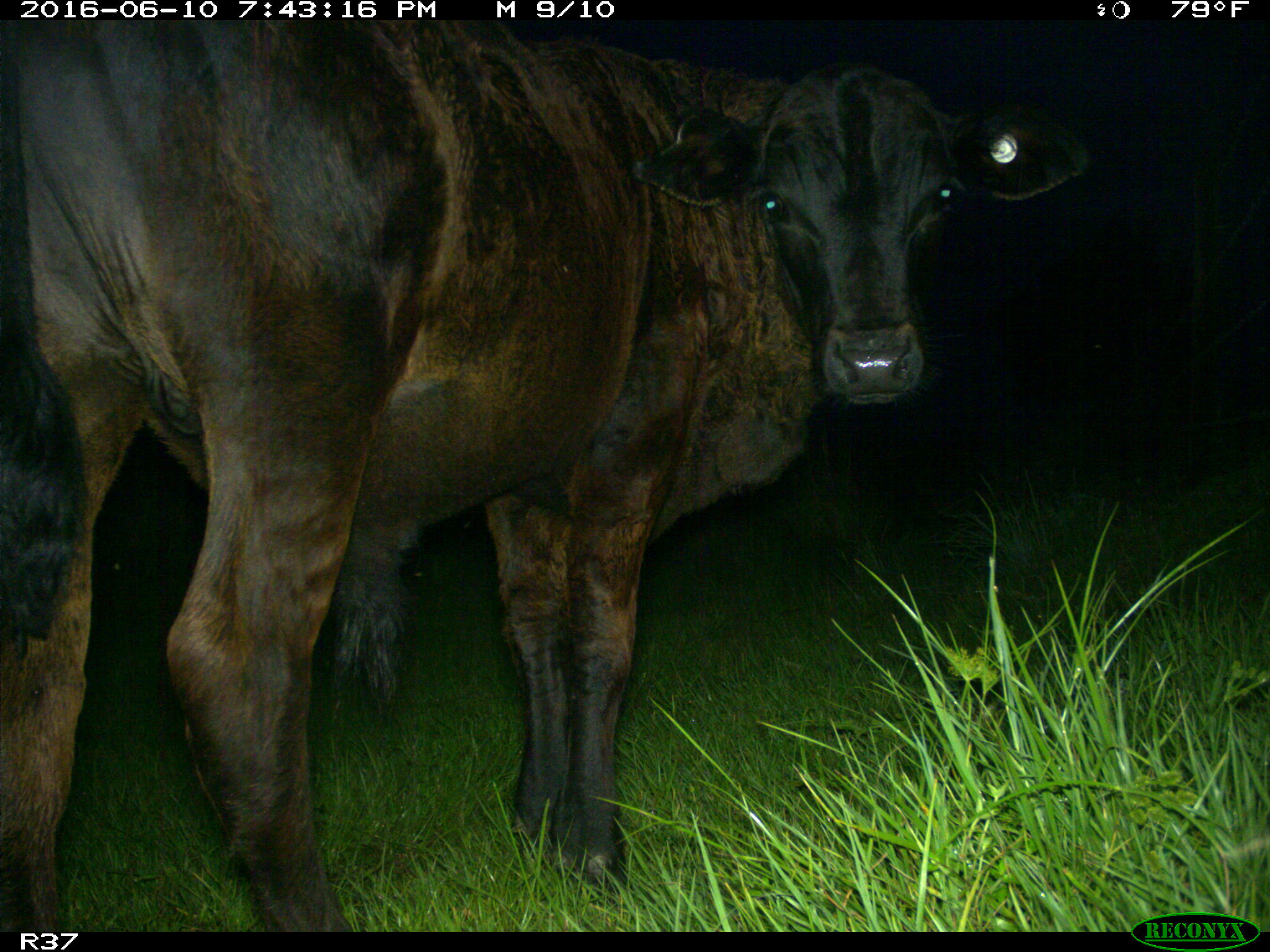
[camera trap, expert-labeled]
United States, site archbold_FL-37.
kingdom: Animalia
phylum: Chordata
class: Mammalia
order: Artiodactyla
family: Bovidae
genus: Bos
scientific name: Bos taurus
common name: domestic cow